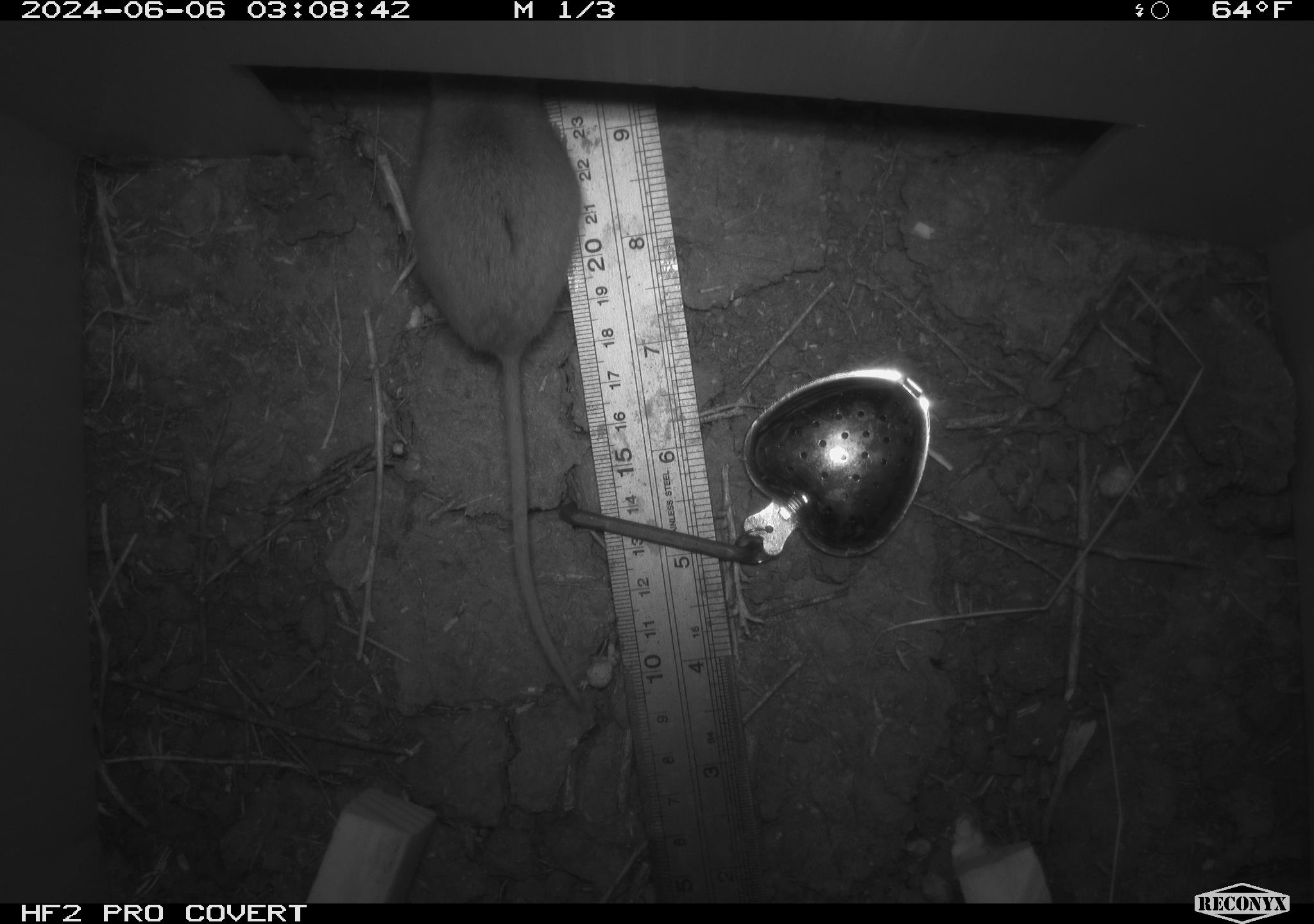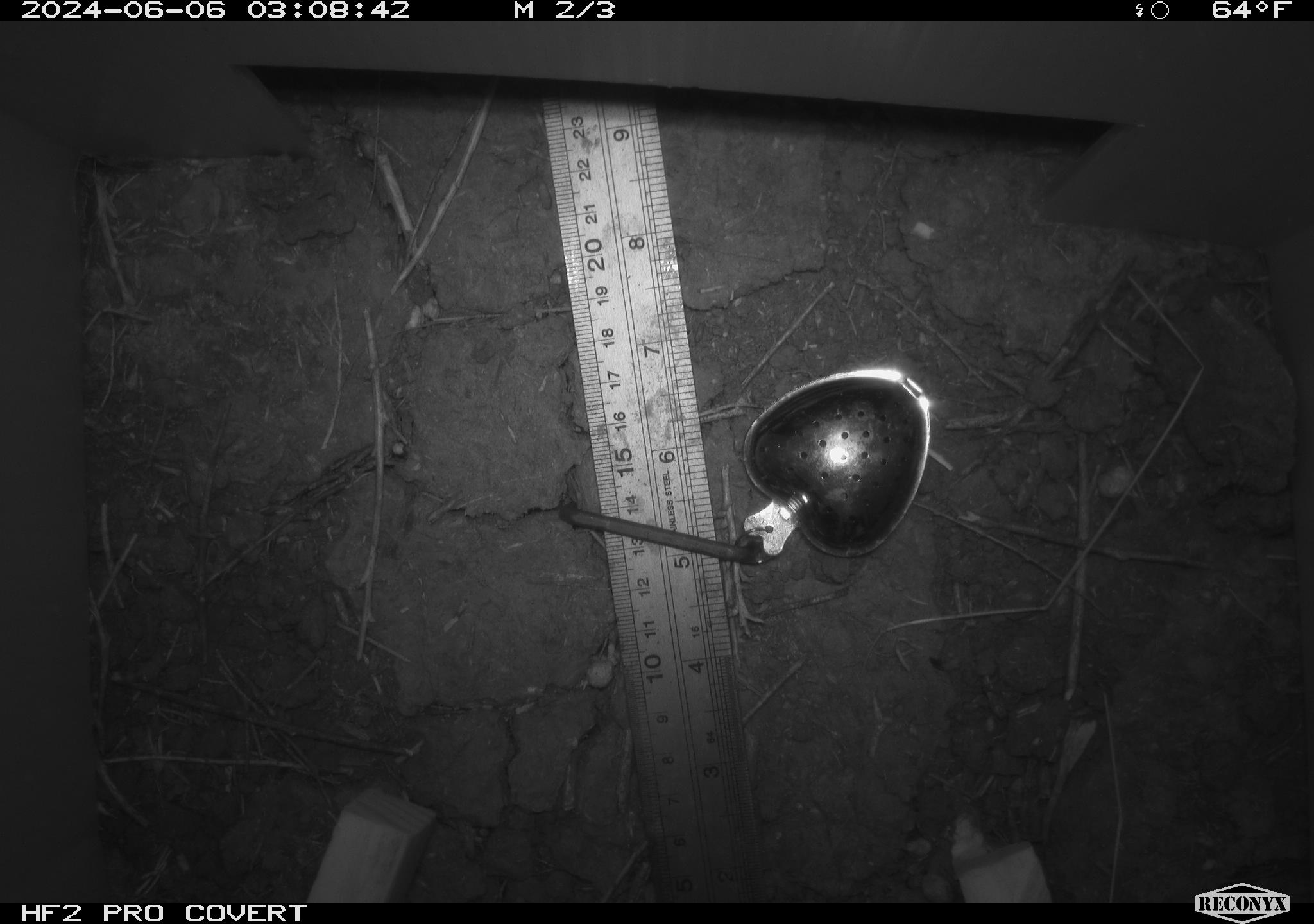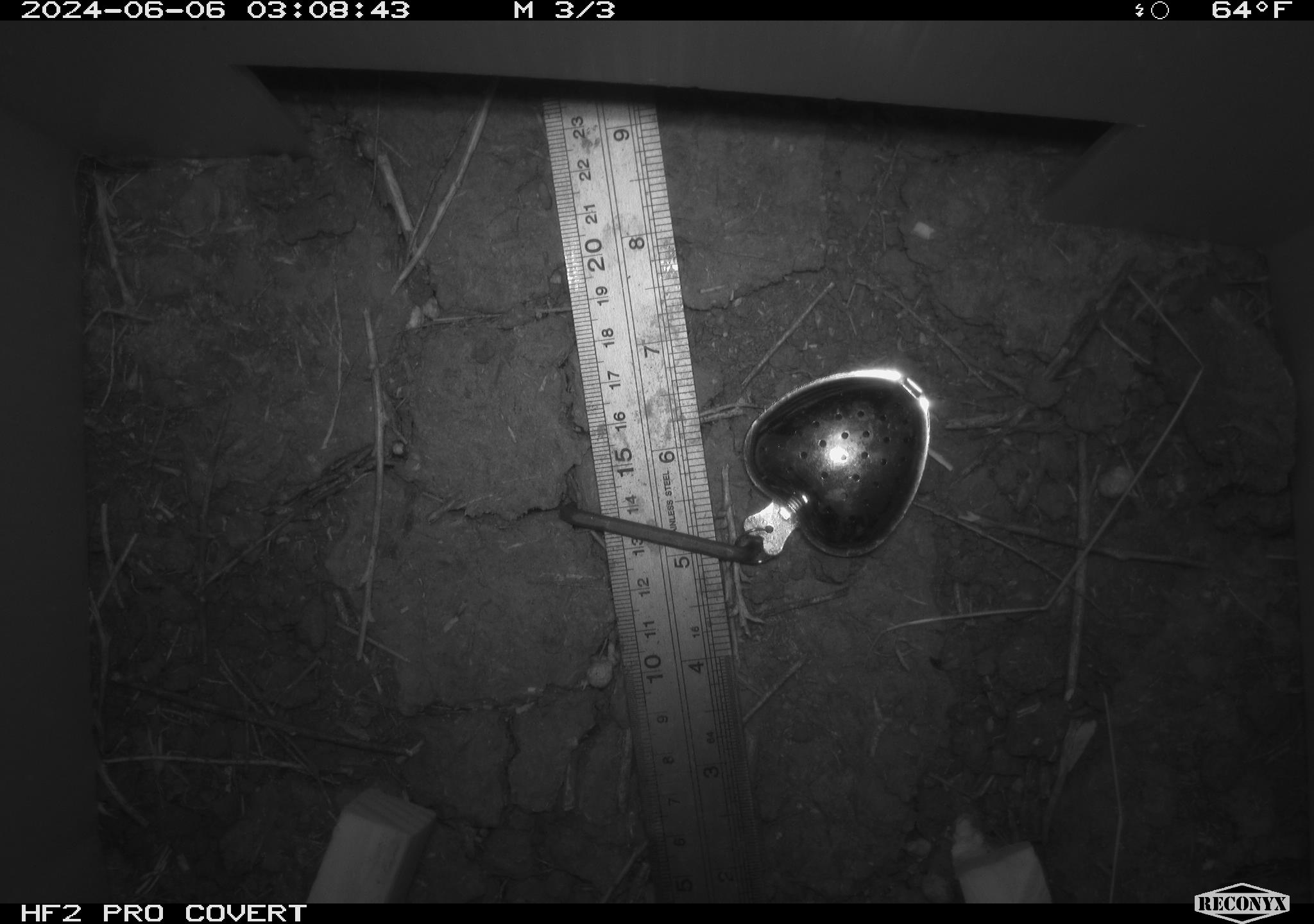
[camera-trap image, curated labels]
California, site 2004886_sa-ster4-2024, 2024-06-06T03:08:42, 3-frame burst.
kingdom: Animalia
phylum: Chordata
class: Mammalia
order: Rodentia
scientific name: Rodentia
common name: mouse species